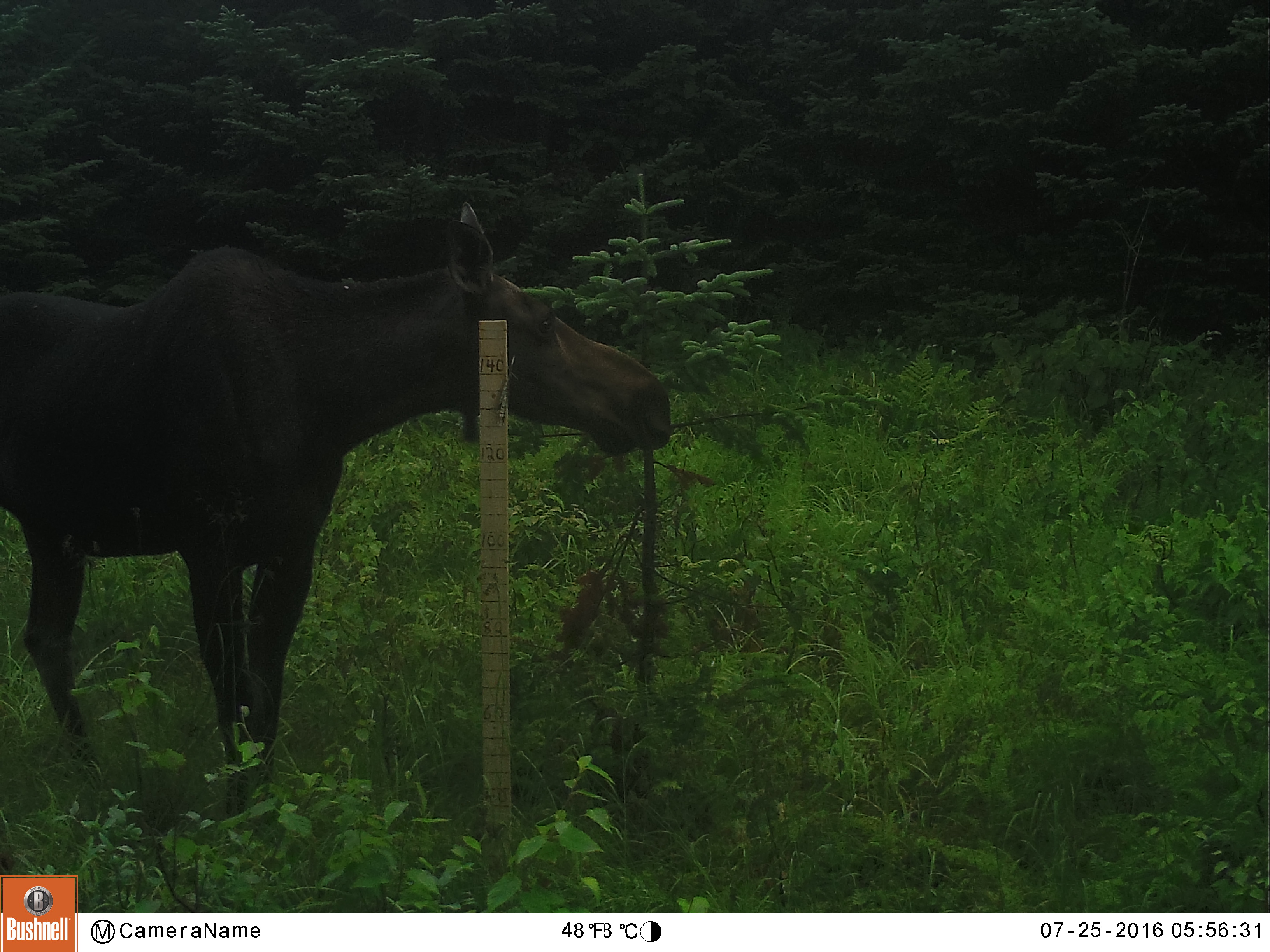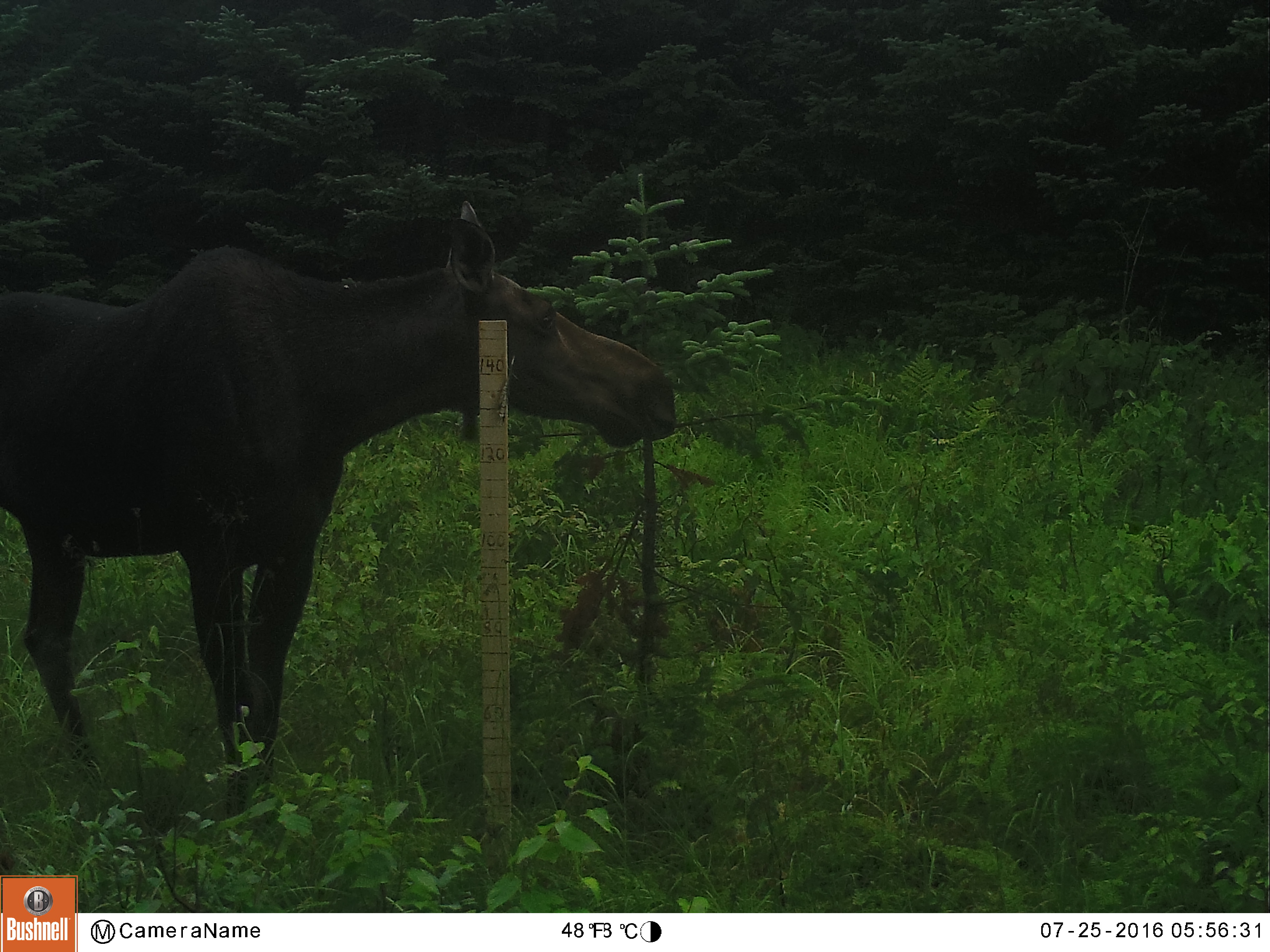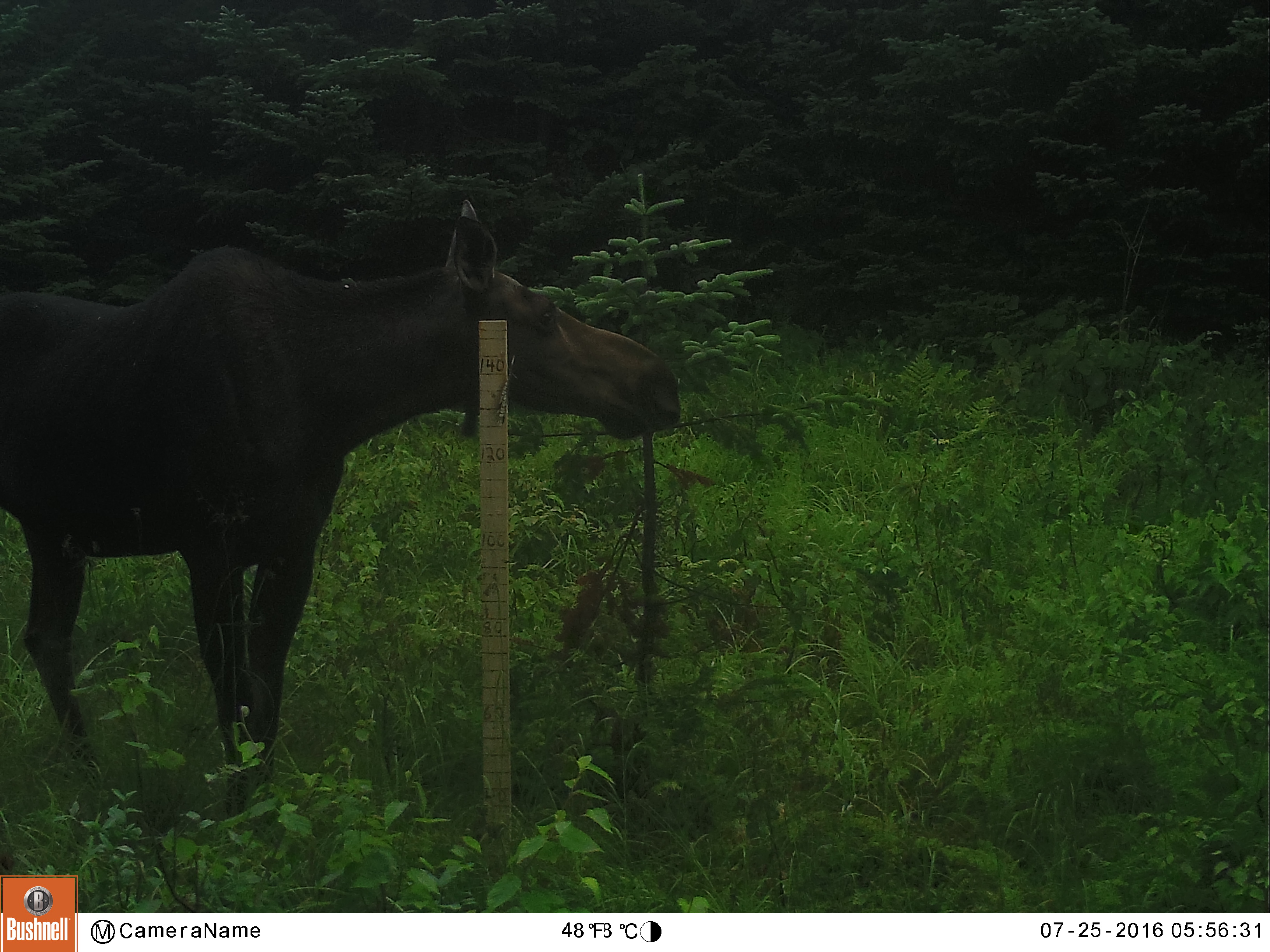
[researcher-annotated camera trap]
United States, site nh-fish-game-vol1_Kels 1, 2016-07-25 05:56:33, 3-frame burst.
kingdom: Animalia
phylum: Chordata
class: Mammalia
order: Artiodactyla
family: Cervidae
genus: Alces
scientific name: Alces alces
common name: moose